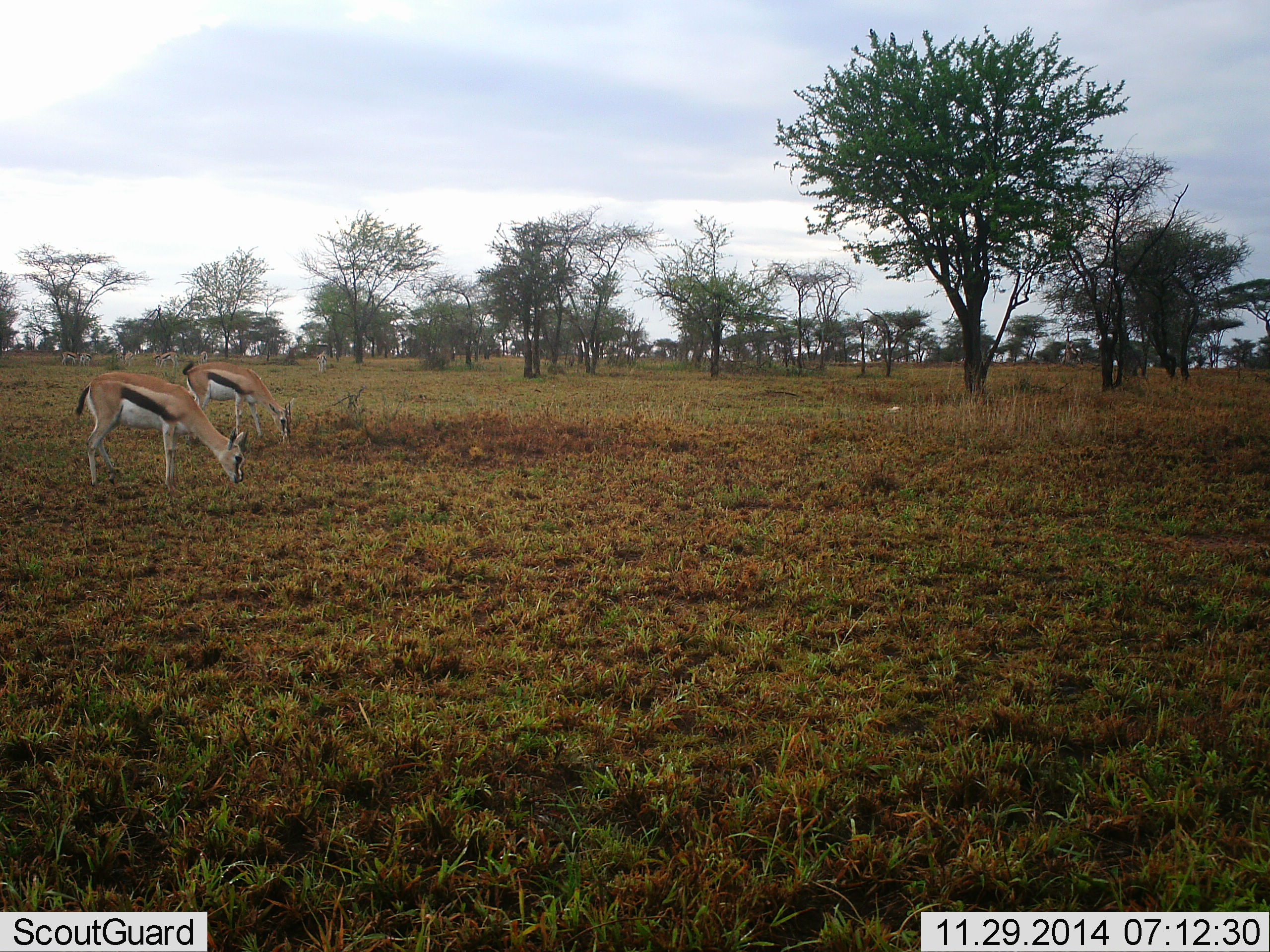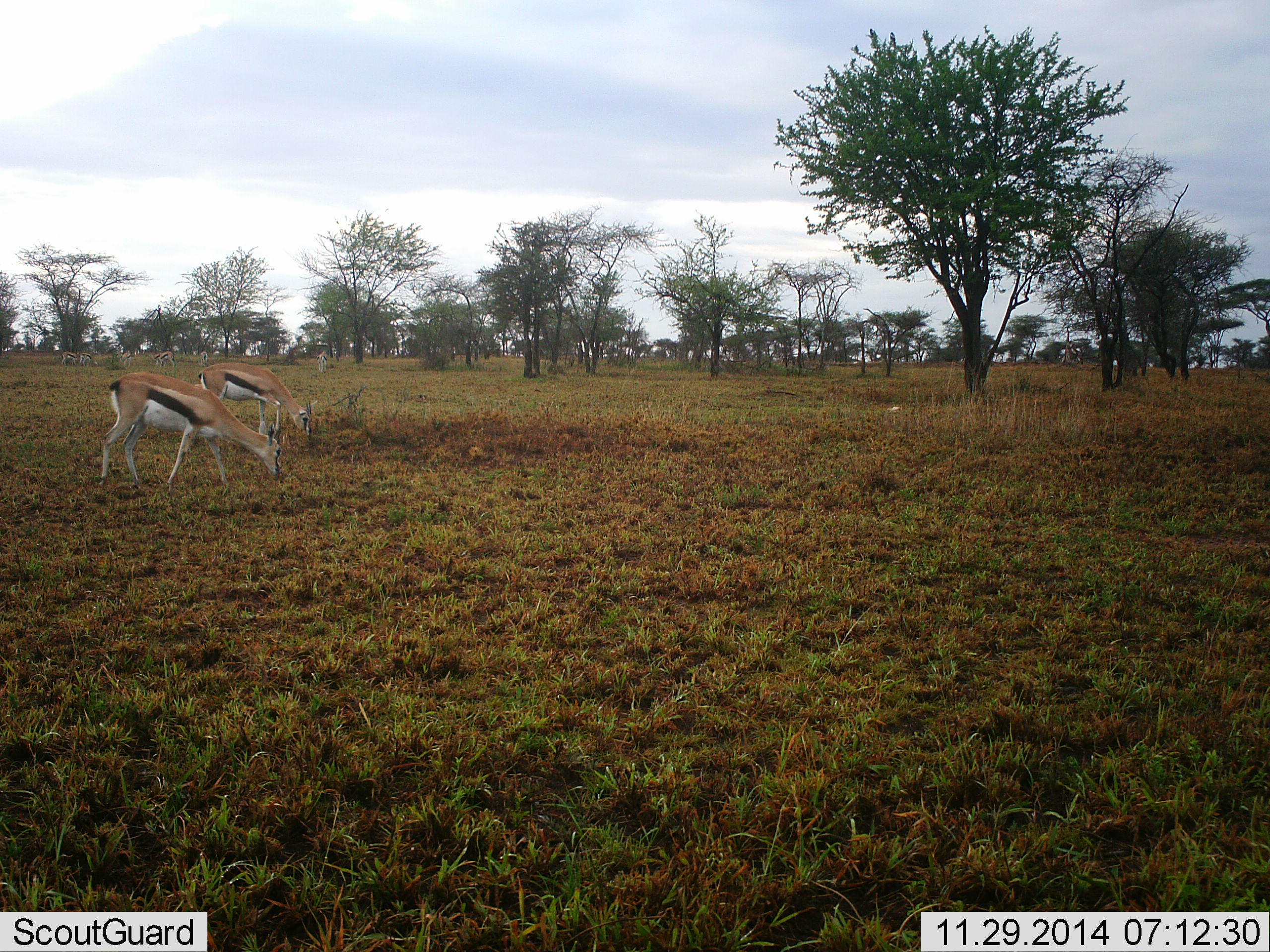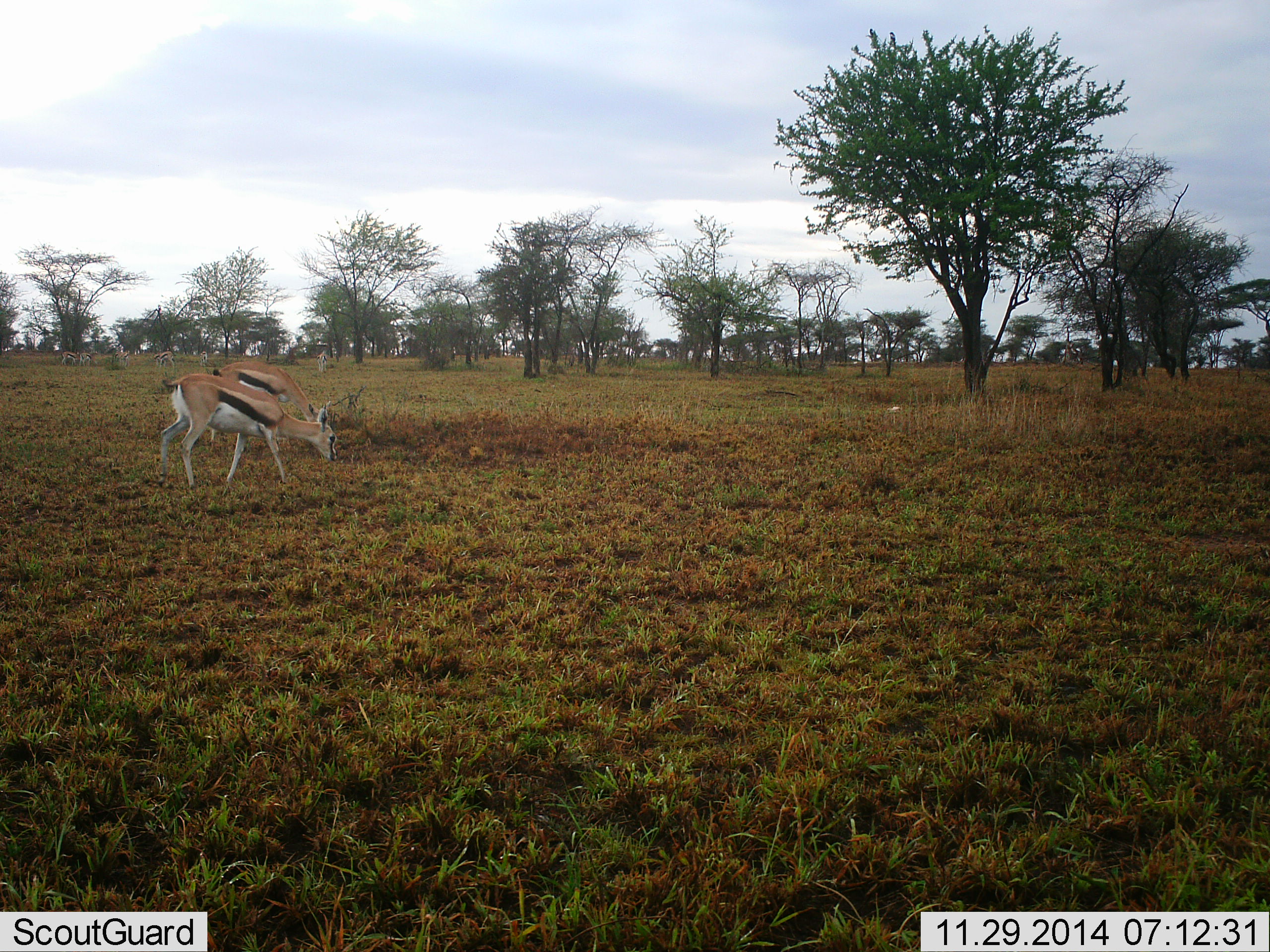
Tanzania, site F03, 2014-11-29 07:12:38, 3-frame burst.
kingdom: Animalia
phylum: Chordata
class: Mammalia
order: Artiodactyla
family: Bovidae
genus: Eudorcas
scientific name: Eudorcas thomsonii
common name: thomson's gazelle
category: gazellethomsons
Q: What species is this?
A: Gazellethomsons (thomson's gazelle) (Eudorcas thomsonii).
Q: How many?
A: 2.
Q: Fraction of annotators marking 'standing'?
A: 0%.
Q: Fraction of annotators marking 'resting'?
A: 0%.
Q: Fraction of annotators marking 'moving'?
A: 0%.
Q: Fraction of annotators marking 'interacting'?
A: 0%.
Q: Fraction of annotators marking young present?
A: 0%.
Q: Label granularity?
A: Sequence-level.